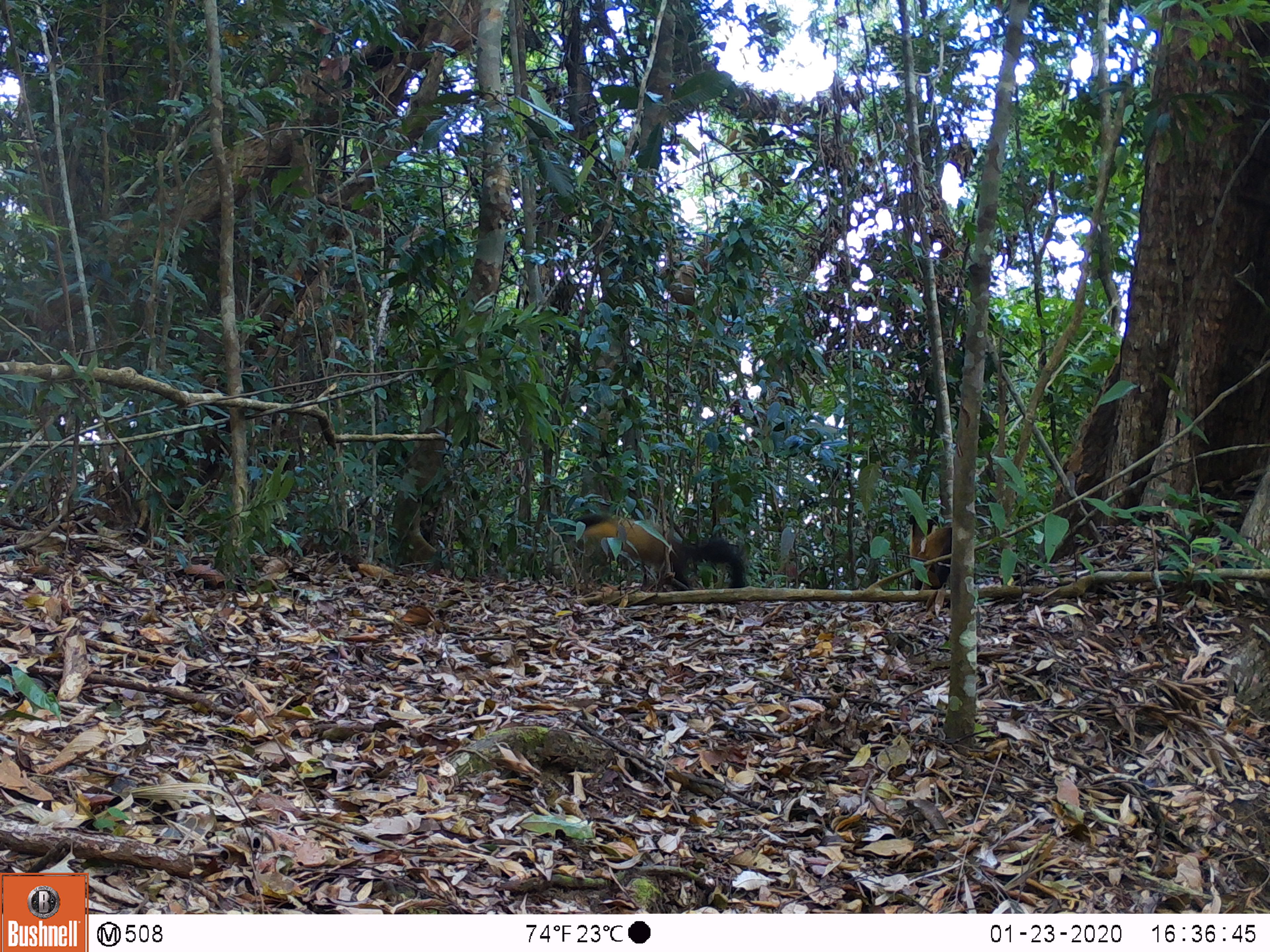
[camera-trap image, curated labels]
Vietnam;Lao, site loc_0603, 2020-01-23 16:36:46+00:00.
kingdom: Animalia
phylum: Chordata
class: Mammalia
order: Carnivora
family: Mustelidae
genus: Martes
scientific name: Martes flavigula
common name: yellow-throated marten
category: yellow throated marten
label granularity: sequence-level